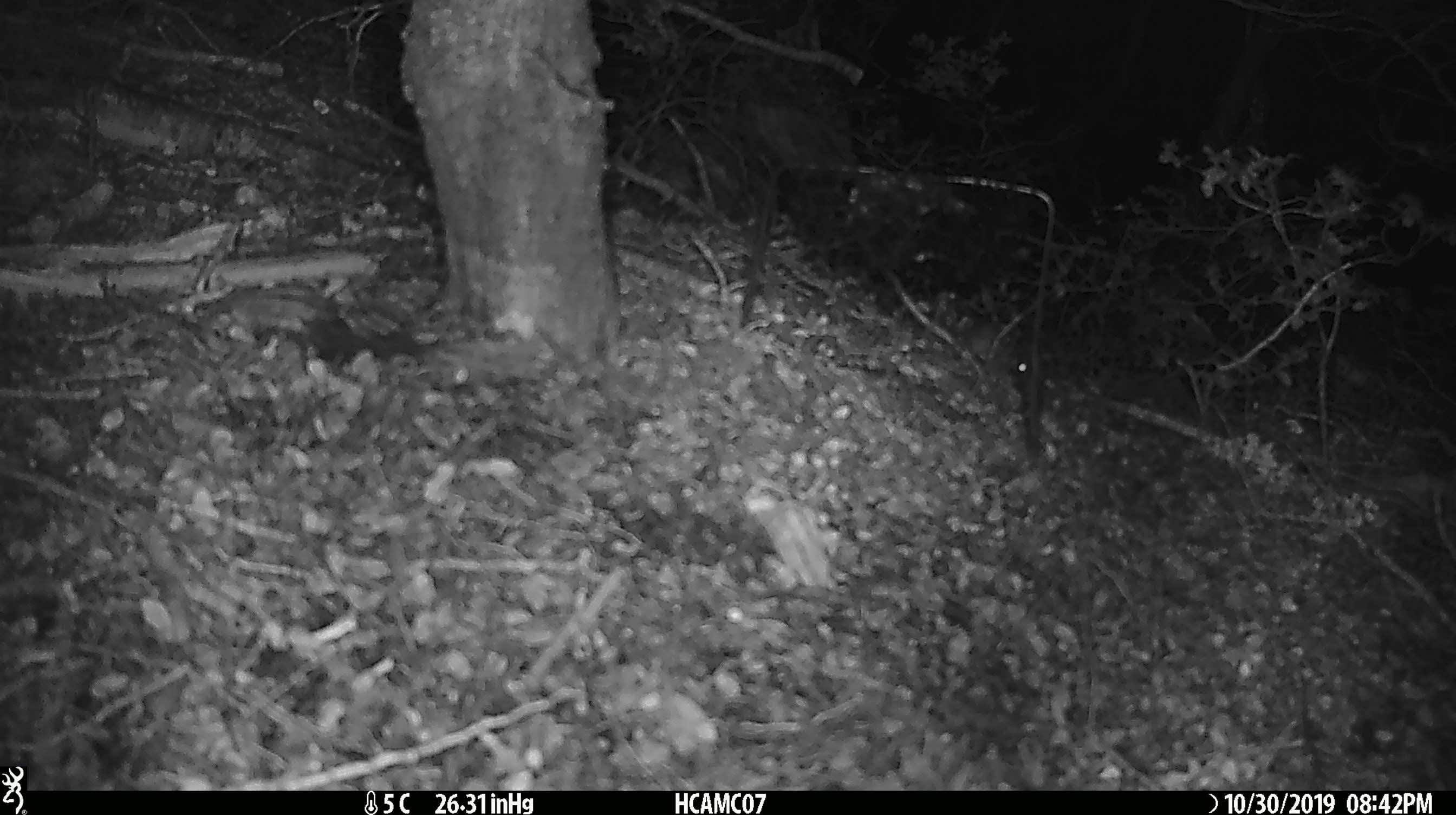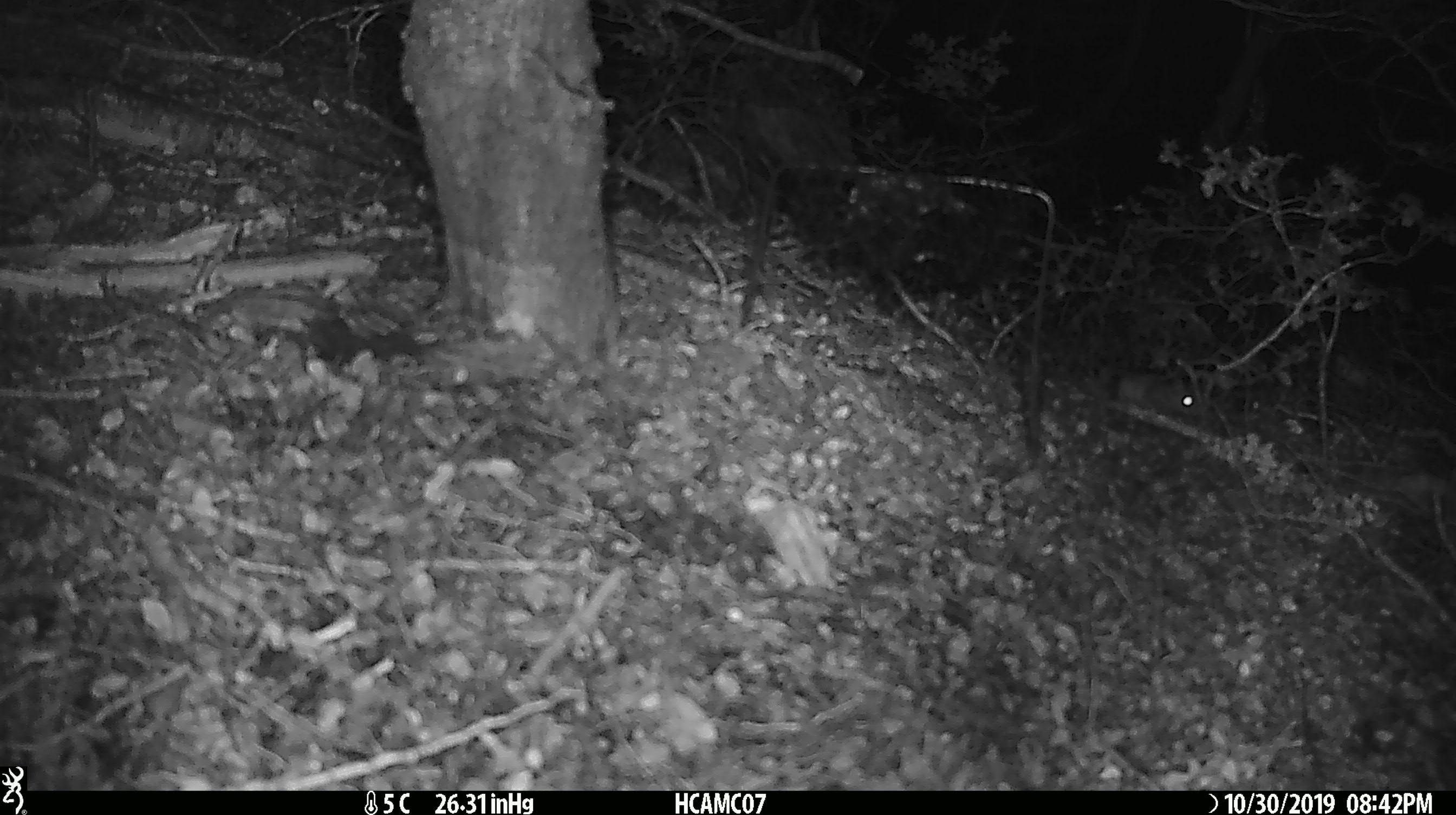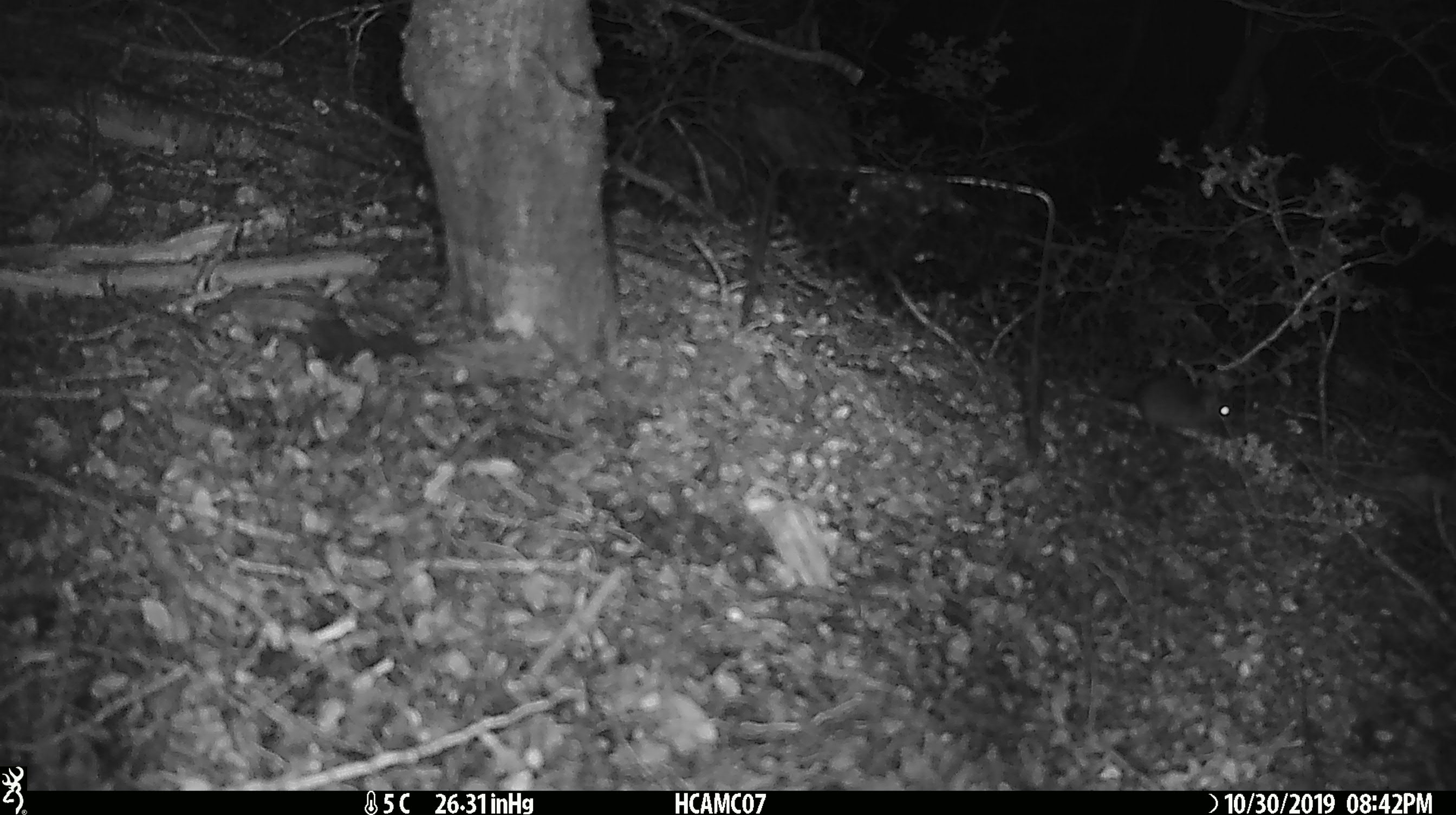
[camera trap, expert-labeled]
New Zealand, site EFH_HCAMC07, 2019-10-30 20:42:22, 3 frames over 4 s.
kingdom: Animalia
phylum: Chordata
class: Mammalia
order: Rodentia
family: Muridae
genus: Mus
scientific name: Mus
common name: mouse